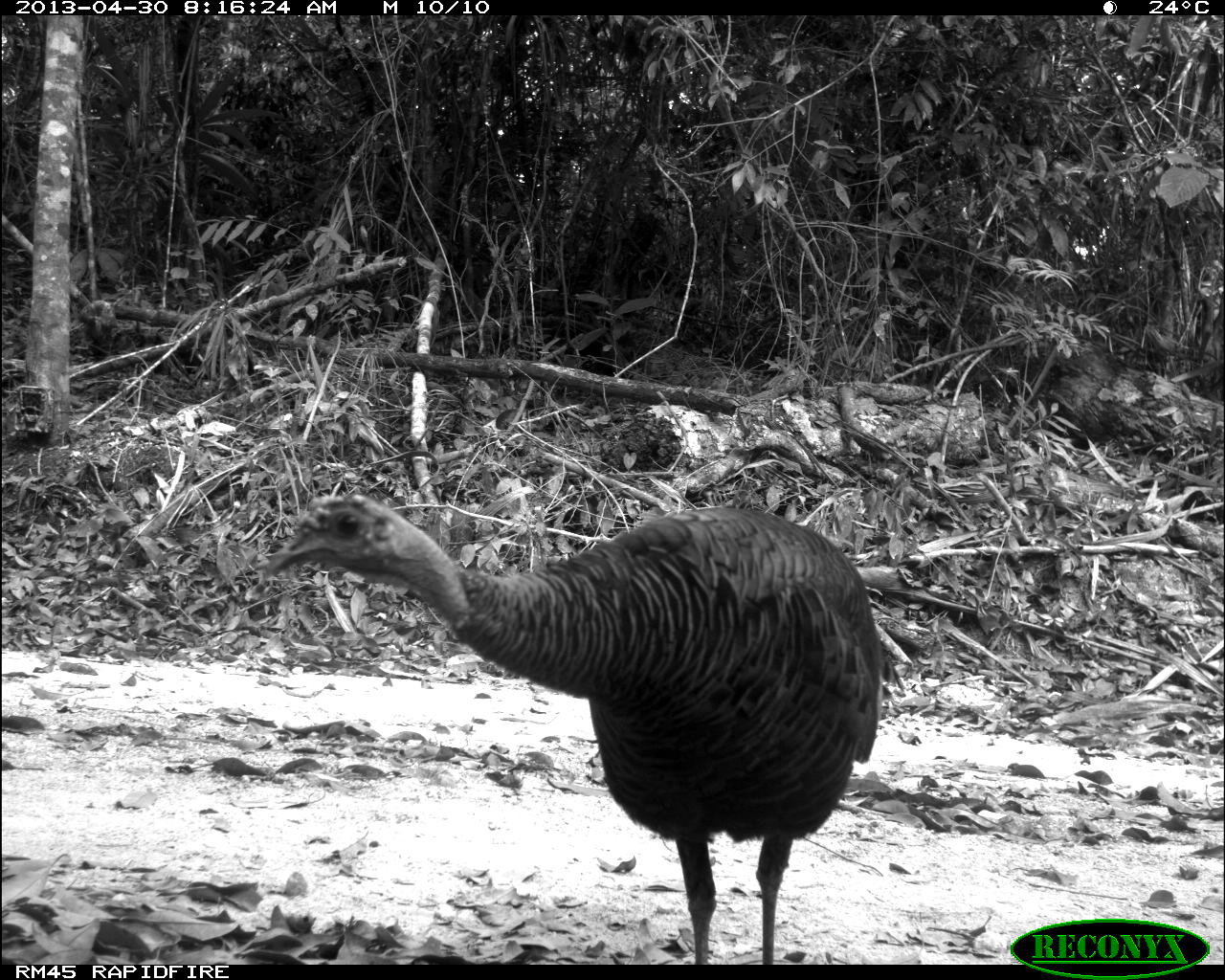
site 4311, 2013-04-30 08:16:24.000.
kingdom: Animalia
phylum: Chordata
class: Aves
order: Galliformes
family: Phasianidae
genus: Meleagris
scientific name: Meleagris ocellata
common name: ocellated turkey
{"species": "Meleagris ocellata (ocellated turkey)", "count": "1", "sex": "female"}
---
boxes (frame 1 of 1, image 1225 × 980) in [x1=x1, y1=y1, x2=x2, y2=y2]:
meleagris ocellata: [x1=260, y1=492, x2=886, y2=965]